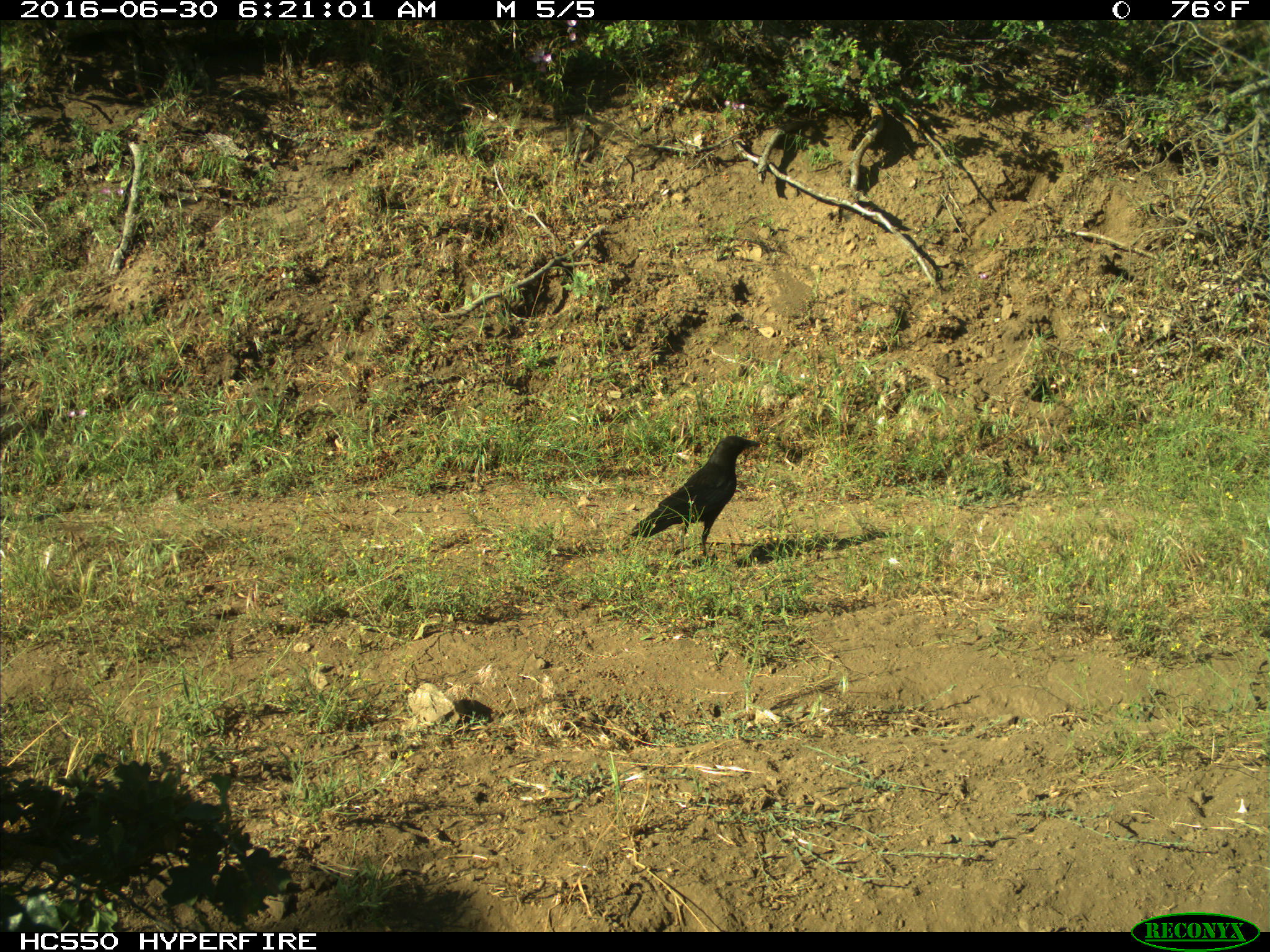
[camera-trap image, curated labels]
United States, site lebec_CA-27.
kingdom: Animalia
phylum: Chordata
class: Aves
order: Passeriformes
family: Corvidae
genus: Corvus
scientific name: Corvus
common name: crows and ravens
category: unidentified corvus